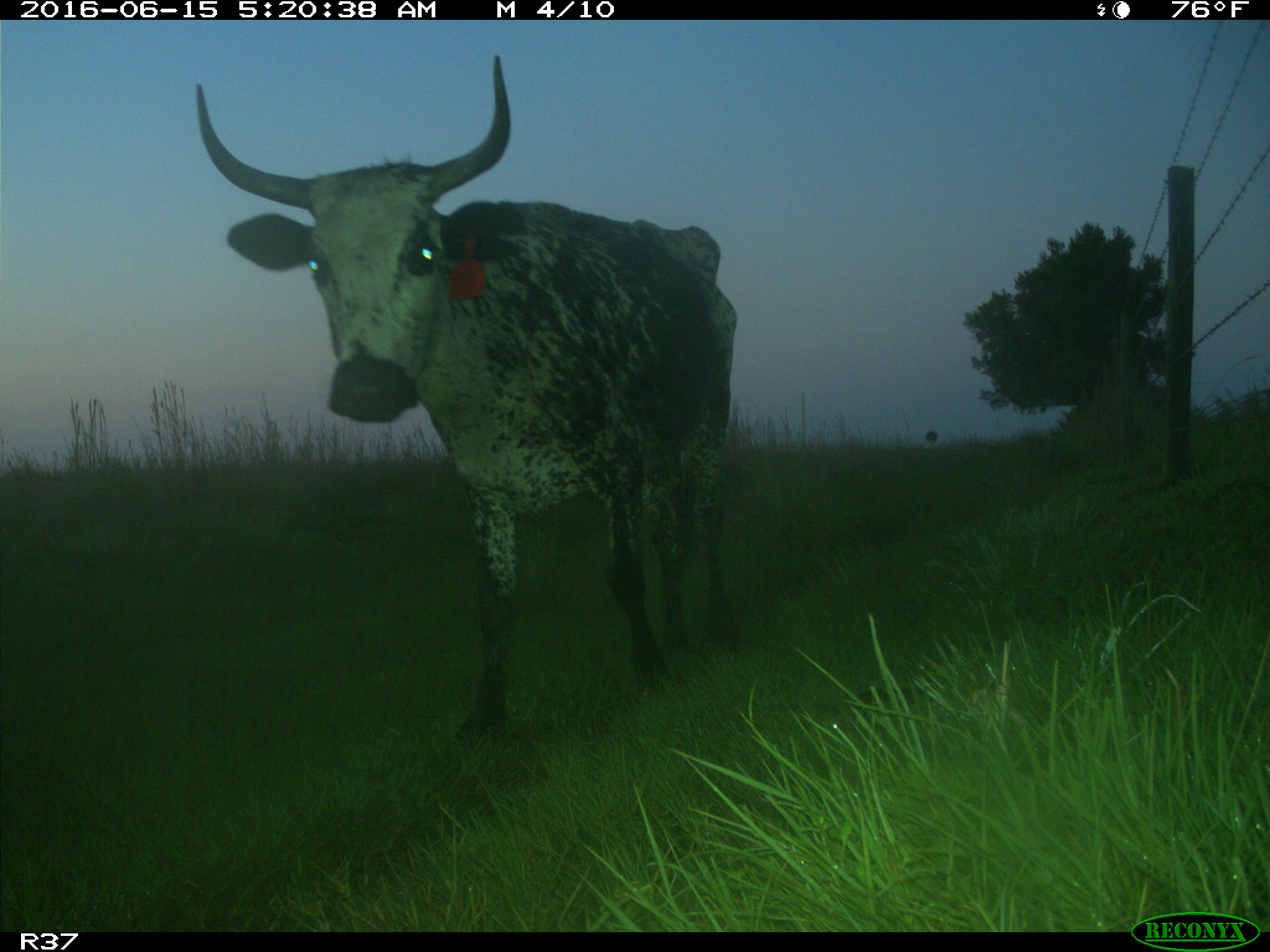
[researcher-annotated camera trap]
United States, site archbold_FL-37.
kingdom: Animalia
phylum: Chordata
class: Mammalia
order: Artiodactyla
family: Bovidae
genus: Bos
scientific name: Bos taurus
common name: domestic cow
Bos taurus (domestic cow).